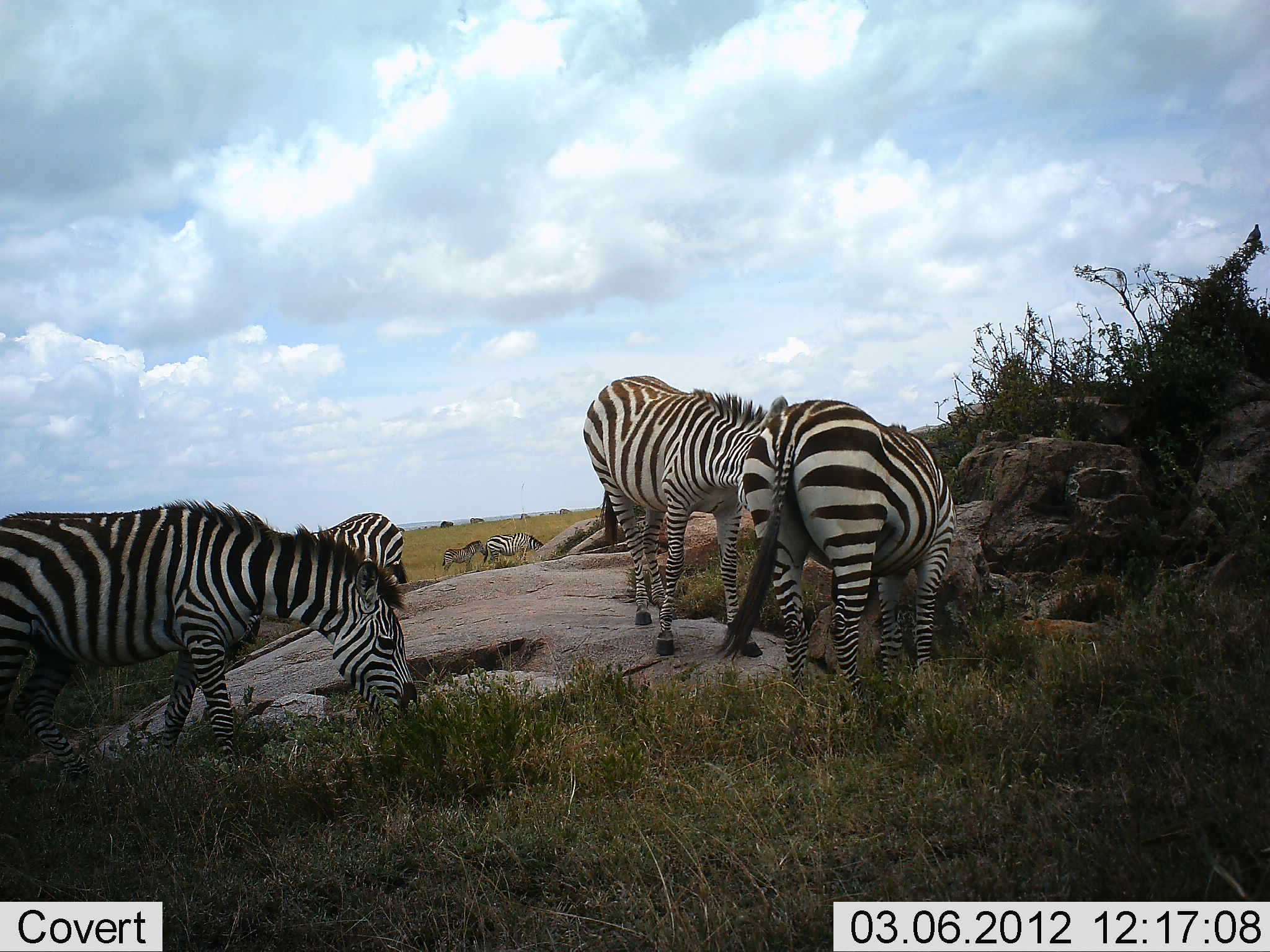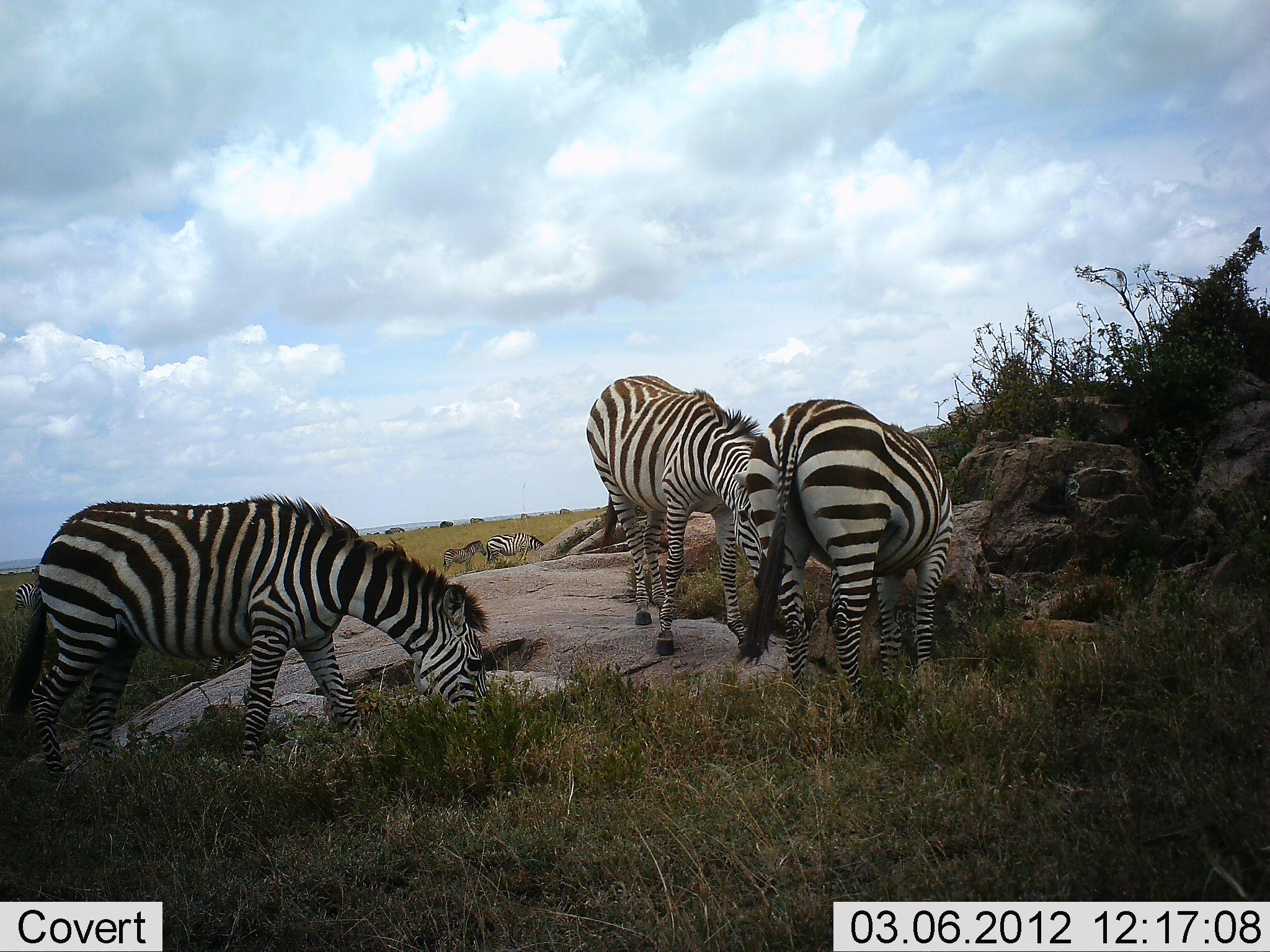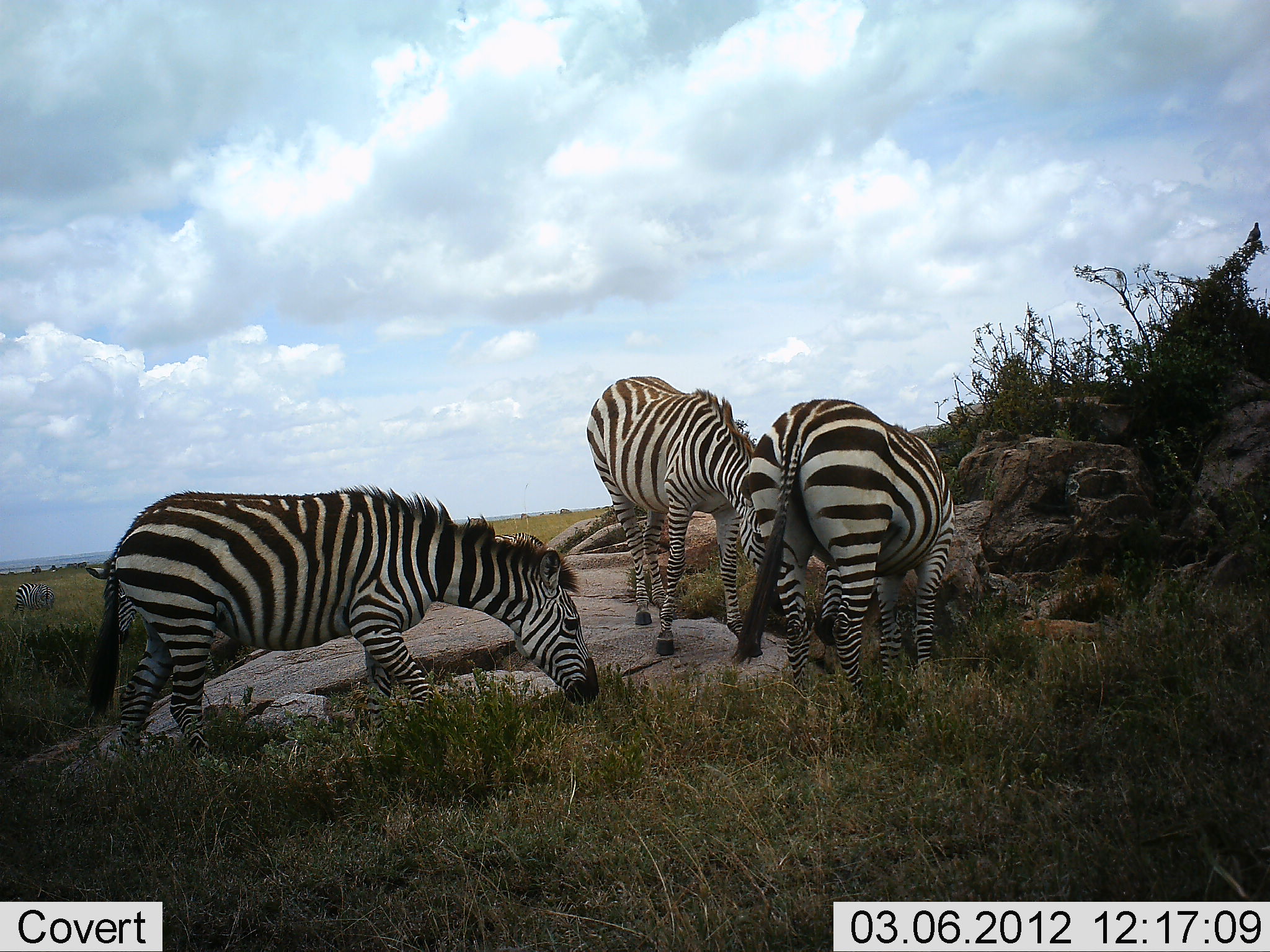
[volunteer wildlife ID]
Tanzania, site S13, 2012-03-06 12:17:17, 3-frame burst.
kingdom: Animalia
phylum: Chordata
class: Mammalia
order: Perissodactyla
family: Equidae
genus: Equus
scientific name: Equus quagga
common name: plains zebra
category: zebra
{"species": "zebra (plains zebra) (Equus quagga)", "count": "5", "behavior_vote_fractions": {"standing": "38%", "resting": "0%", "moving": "12%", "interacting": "0%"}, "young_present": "0%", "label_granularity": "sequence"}